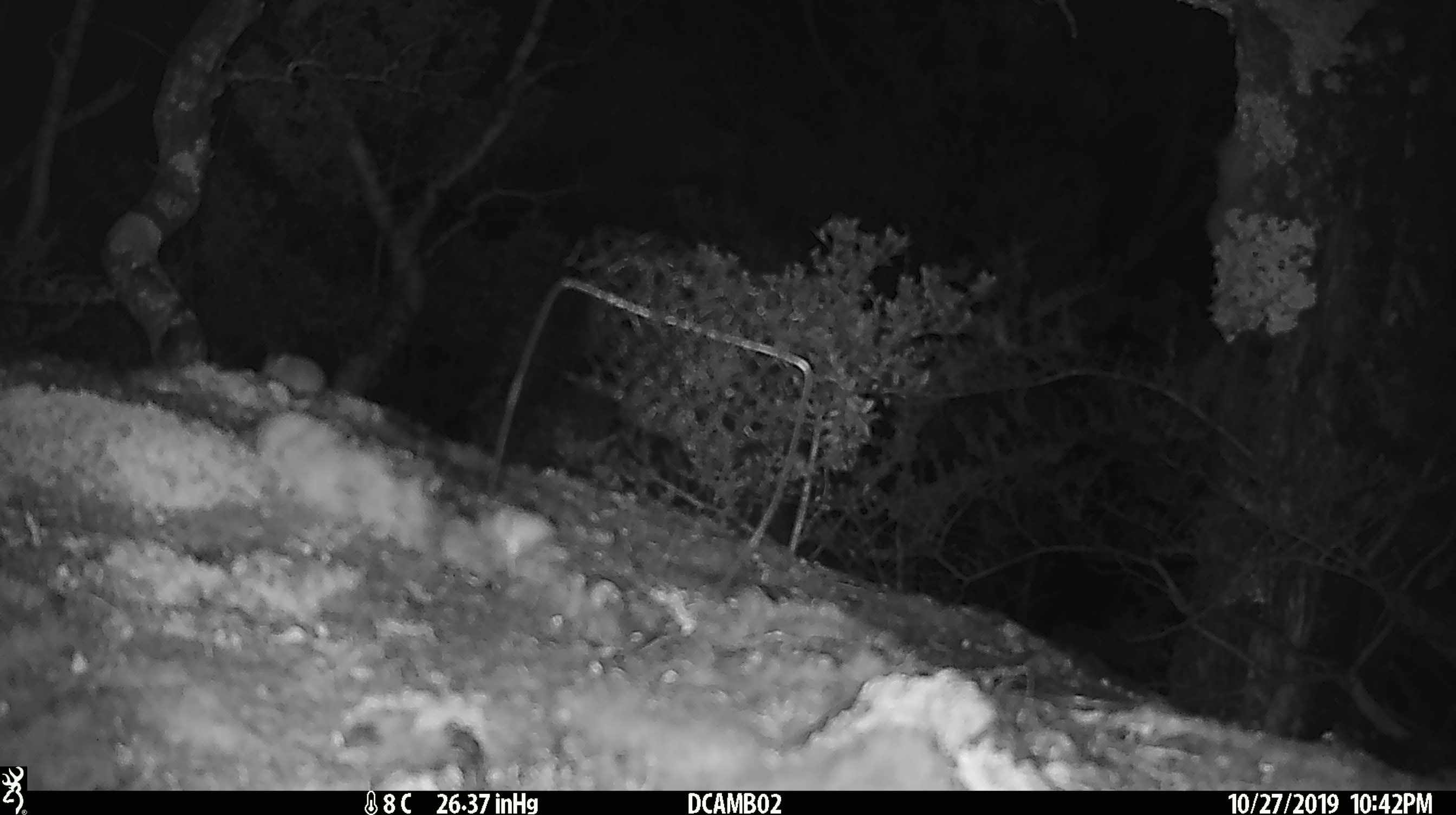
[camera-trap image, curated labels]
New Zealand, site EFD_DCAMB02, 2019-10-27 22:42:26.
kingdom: Animalia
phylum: Chordata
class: Mammalia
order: Rodentia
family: Muridae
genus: Mus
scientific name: Mus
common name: mouse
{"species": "mouse (Mus)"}